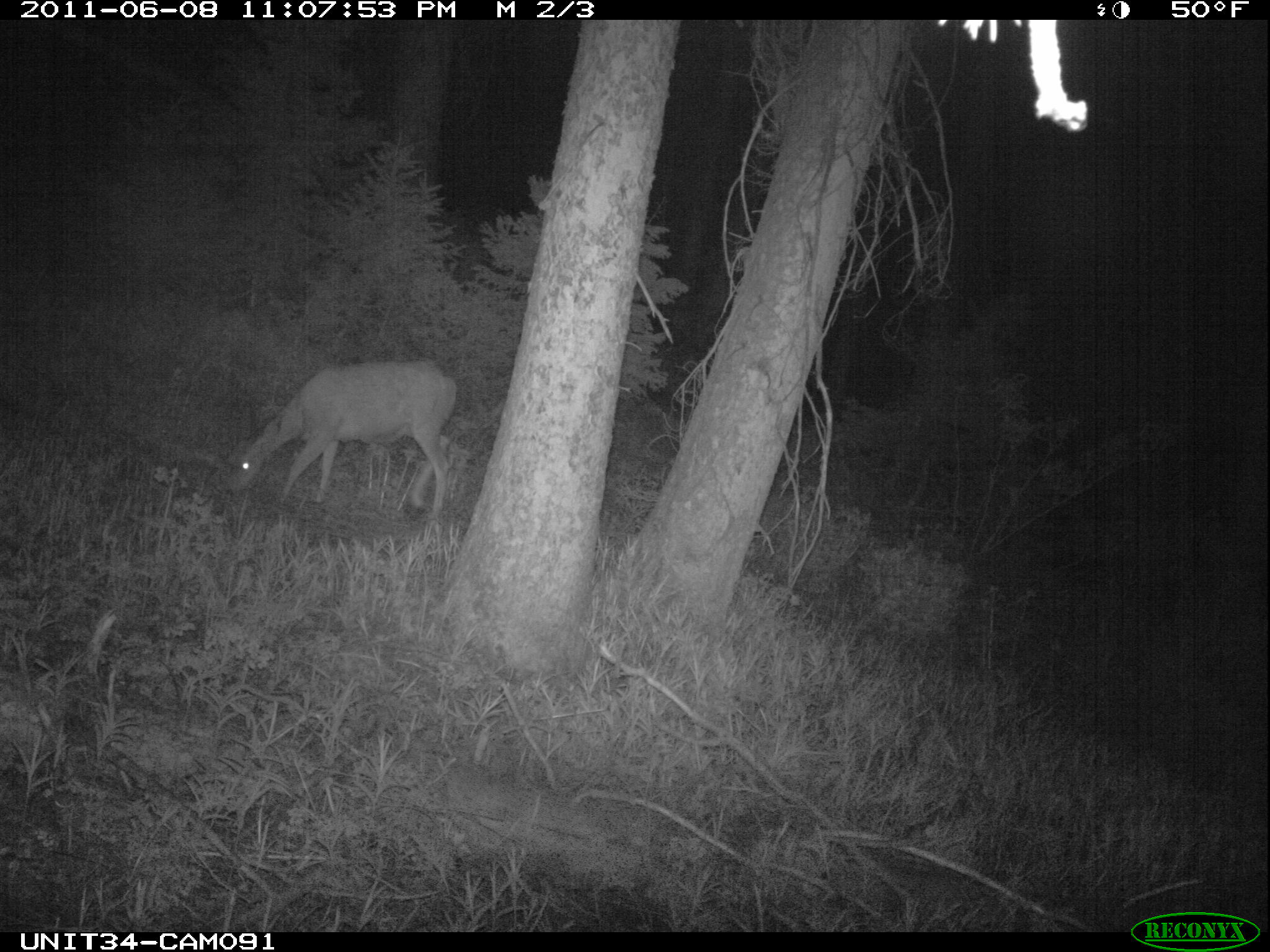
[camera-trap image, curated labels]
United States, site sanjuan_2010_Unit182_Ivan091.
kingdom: Animalia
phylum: Chordata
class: Mammalia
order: Artiodactyla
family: Cervidae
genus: Odocoileus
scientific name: Odocoileus hemionus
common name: mule deer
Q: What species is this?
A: Odocoileus hemionus (mule deer).